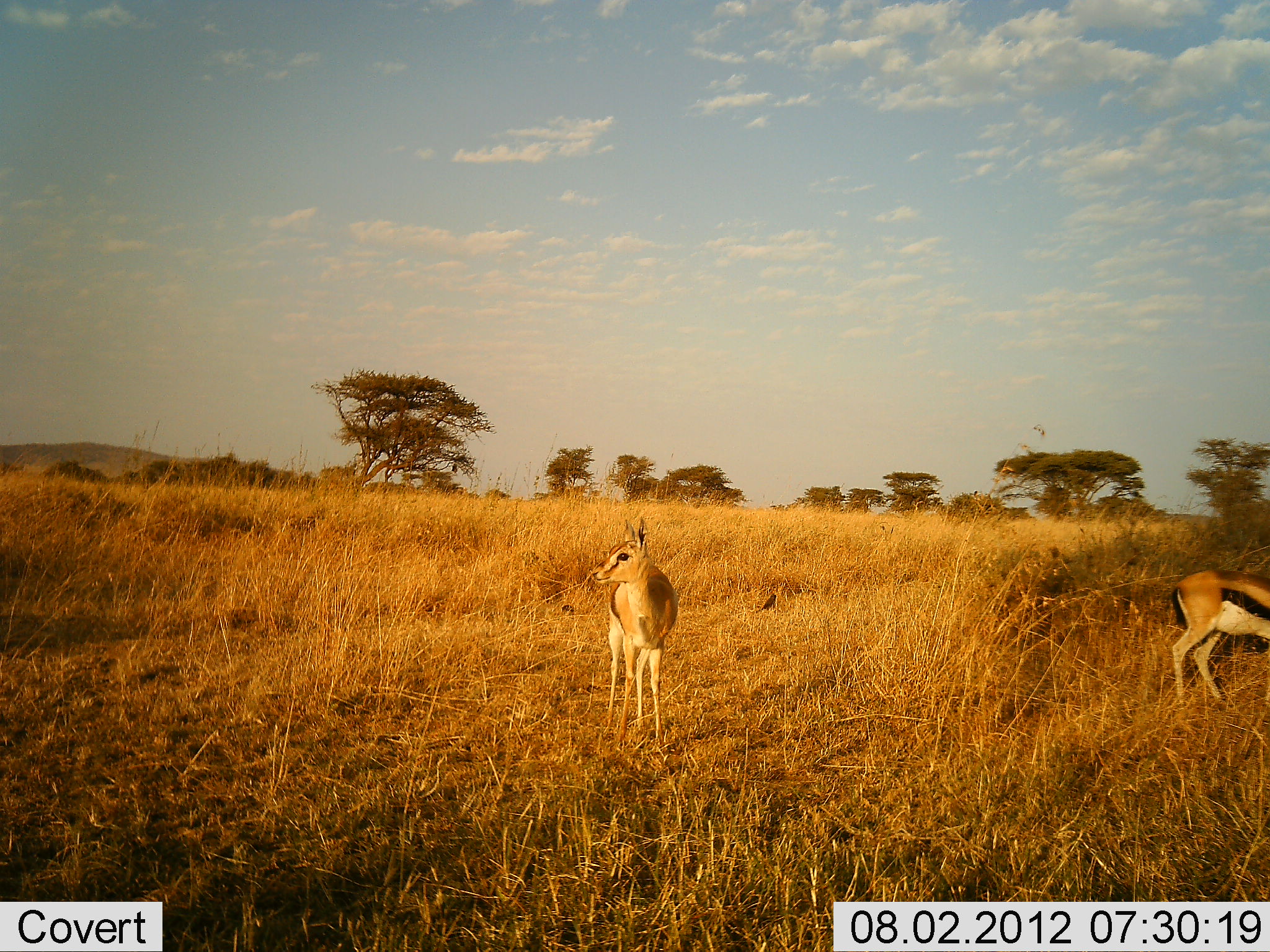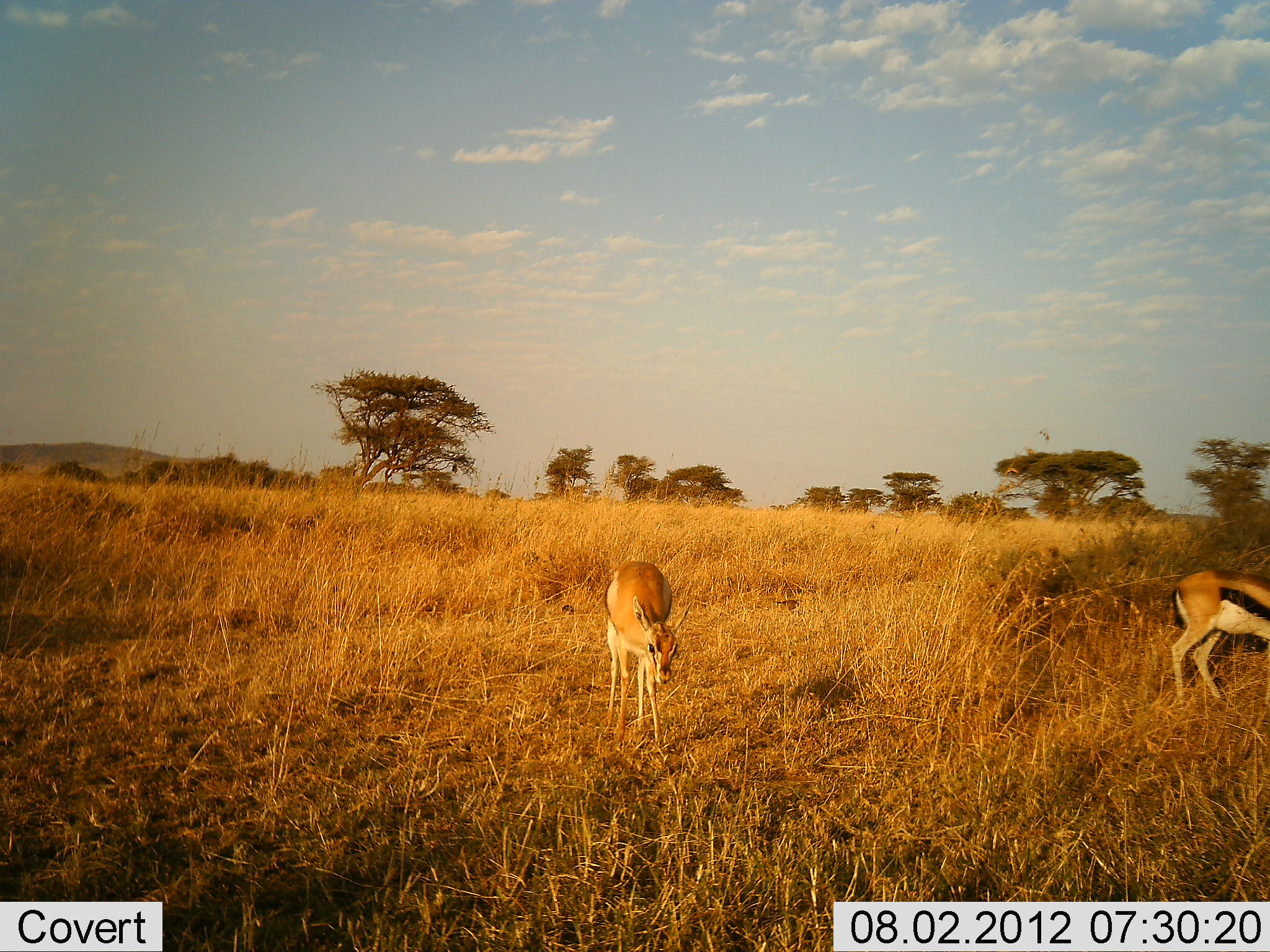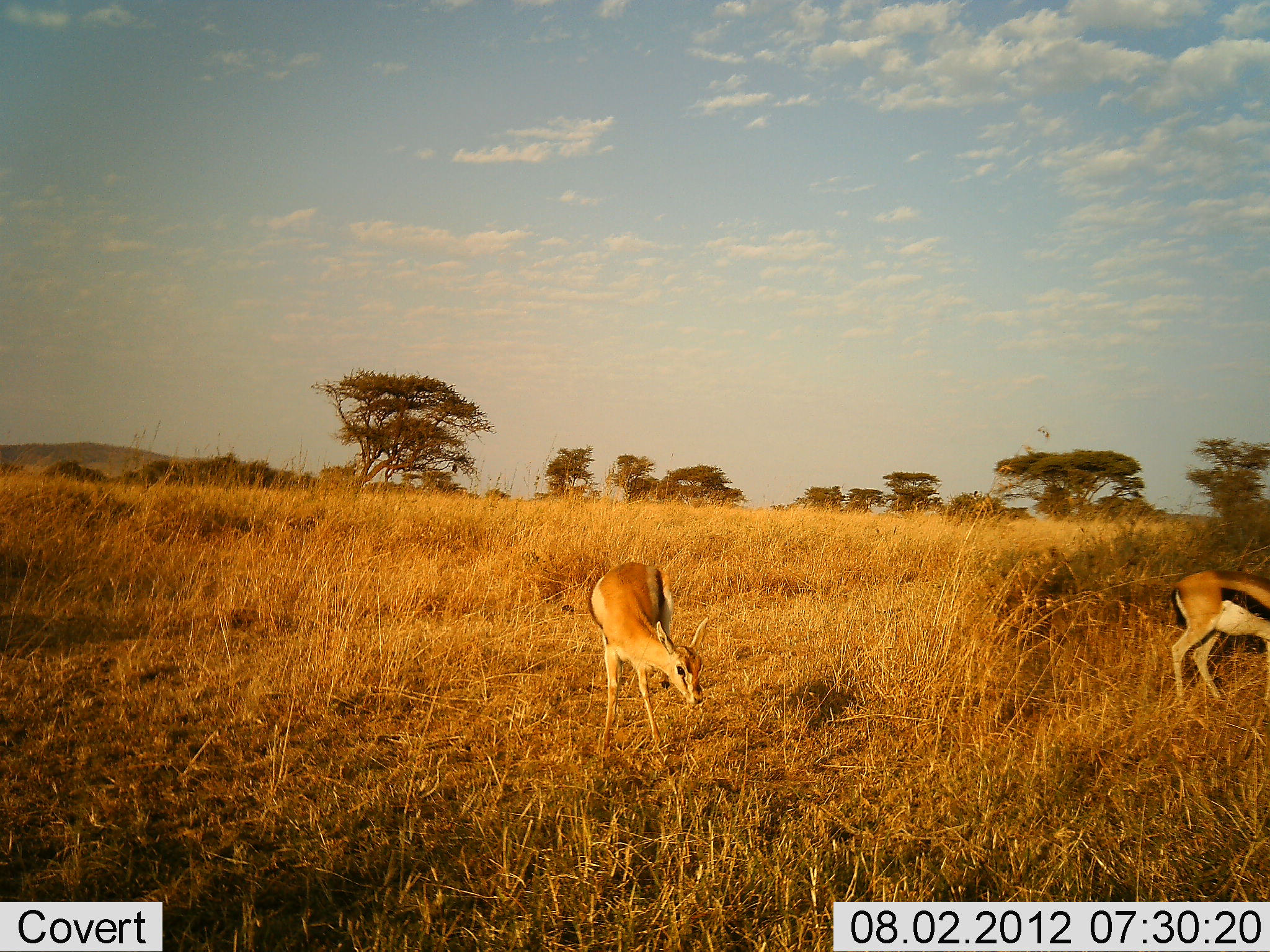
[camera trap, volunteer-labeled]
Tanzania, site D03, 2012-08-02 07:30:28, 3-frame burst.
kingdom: Animalia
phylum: Chordata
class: Mammalia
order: Artiodactyla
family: Bovidae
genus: Eudorcas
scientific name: Eudorcas thomsonii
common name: thomson's gazelle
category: gazellethomsons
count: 2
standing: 55%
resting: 0%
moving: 0%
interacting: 0%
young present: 0%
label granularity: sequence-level